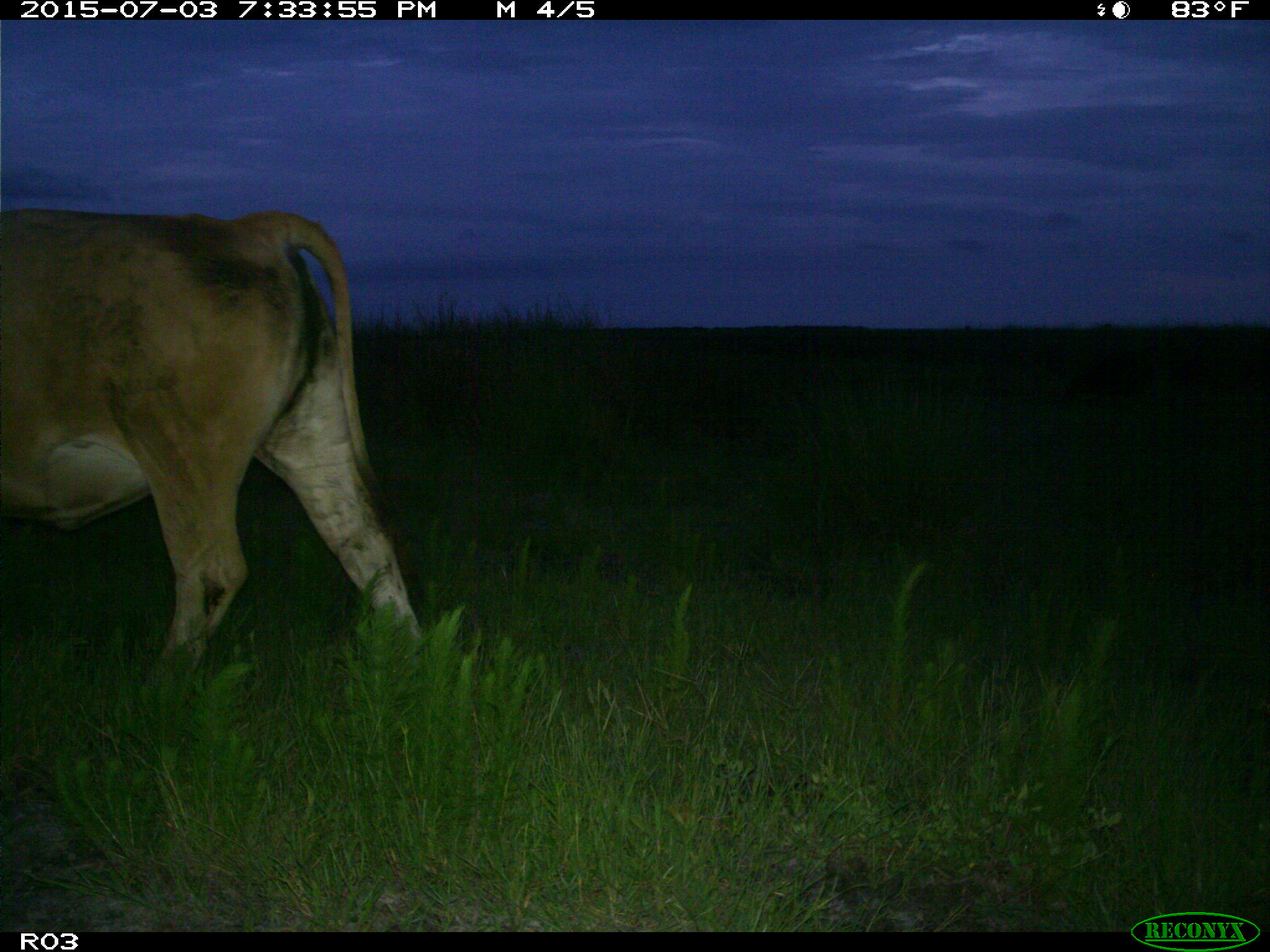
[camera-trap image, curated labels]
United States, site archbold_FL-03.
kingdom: Animalia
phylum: Chordata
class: Mammalia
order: Artiodactyla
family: Bovidae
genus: Bos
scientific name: Bos taurus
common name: domestic cow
Bos taurus (domestic cow).